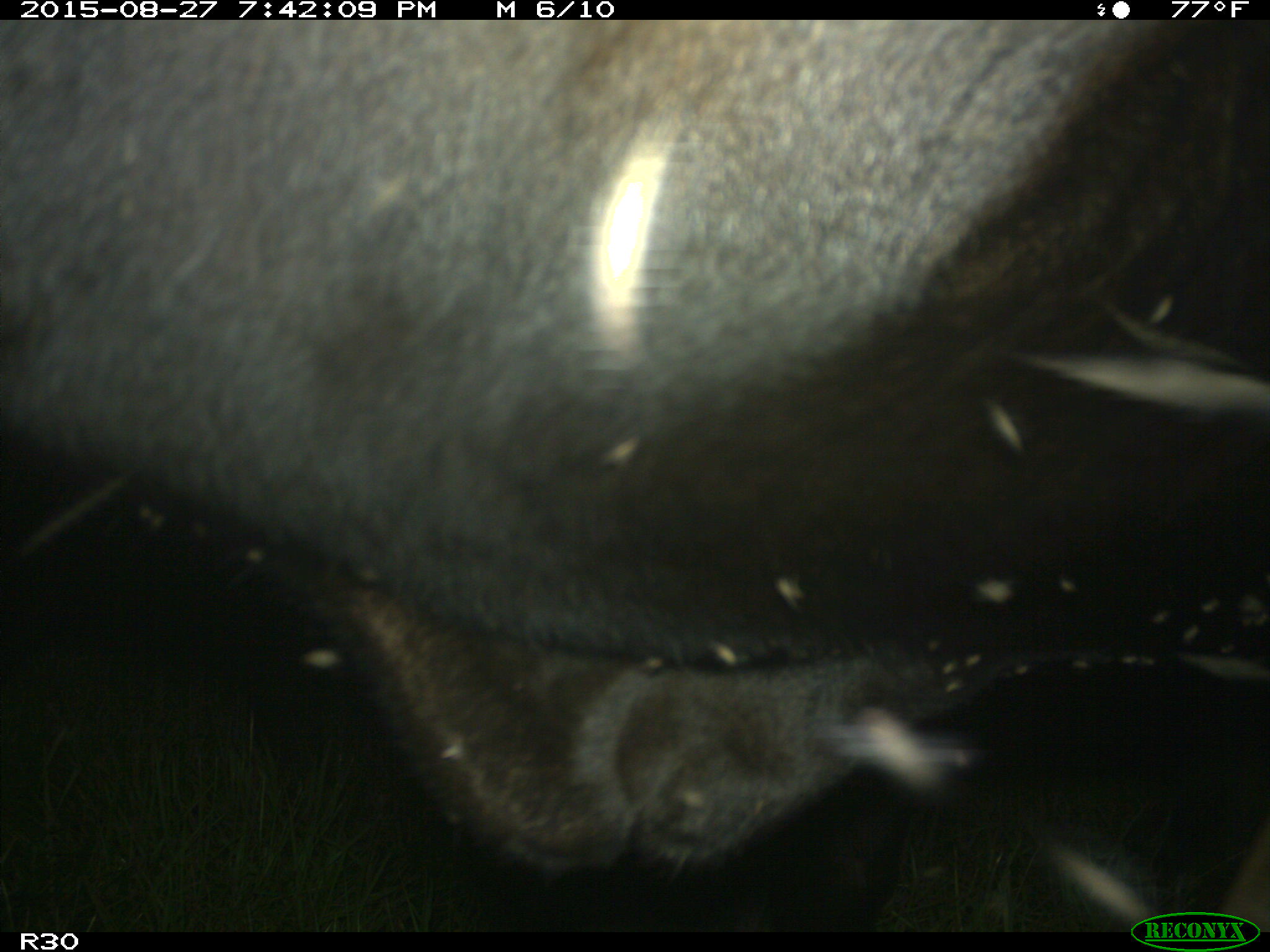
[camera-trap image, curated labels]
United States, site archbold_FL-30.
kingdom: Animalia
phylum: Chordata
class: Mammalia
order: Artiodactyla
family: Bovidae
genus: Bos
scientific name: Bos taurus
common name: domestic cow